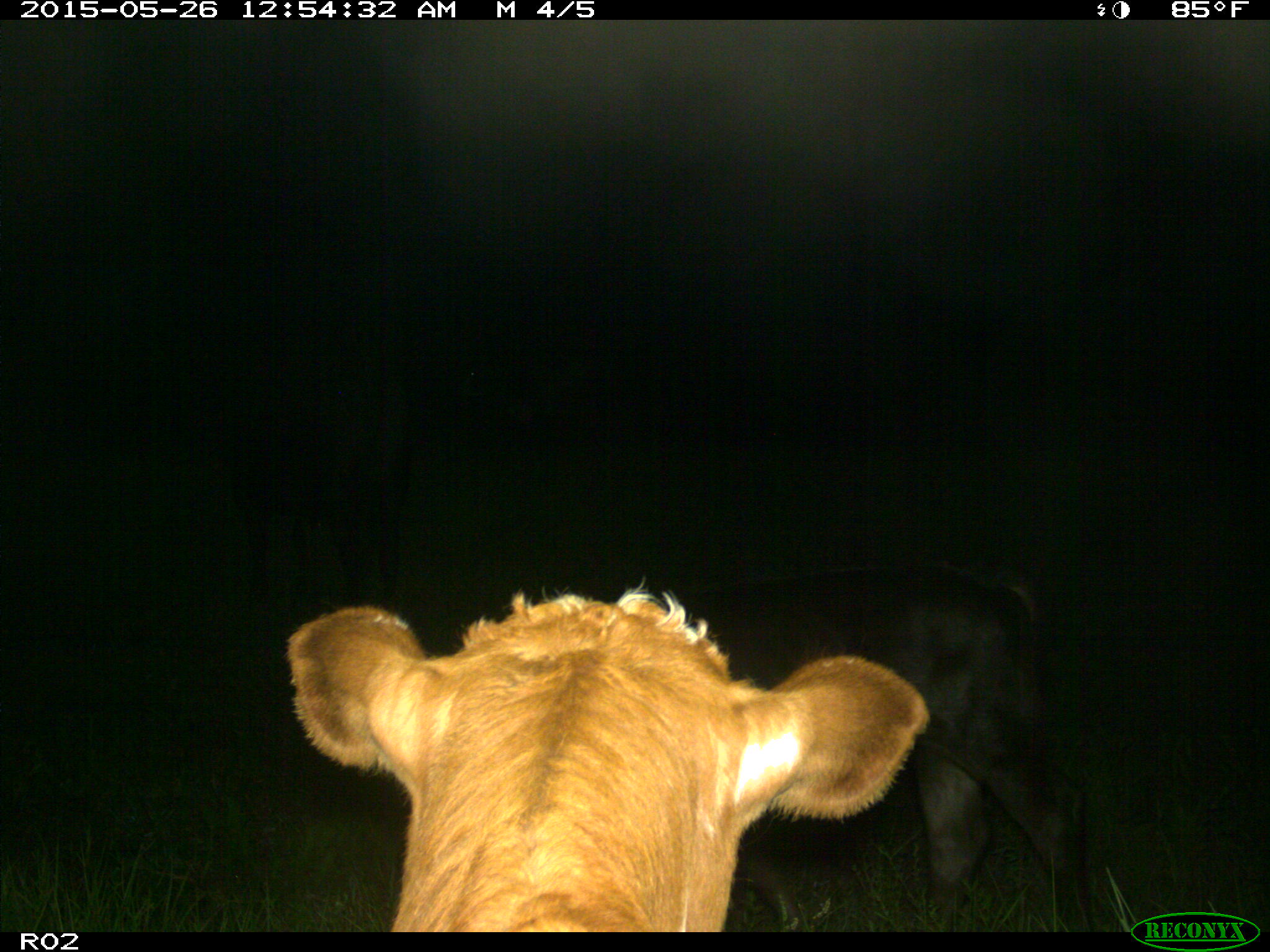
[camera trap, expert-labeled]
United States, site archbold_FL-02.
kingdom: Animalia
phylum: Chordata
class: Mammalia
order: Artiodactyla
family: Bovidae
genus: Bos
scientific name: Bos taurus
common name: domestic cow